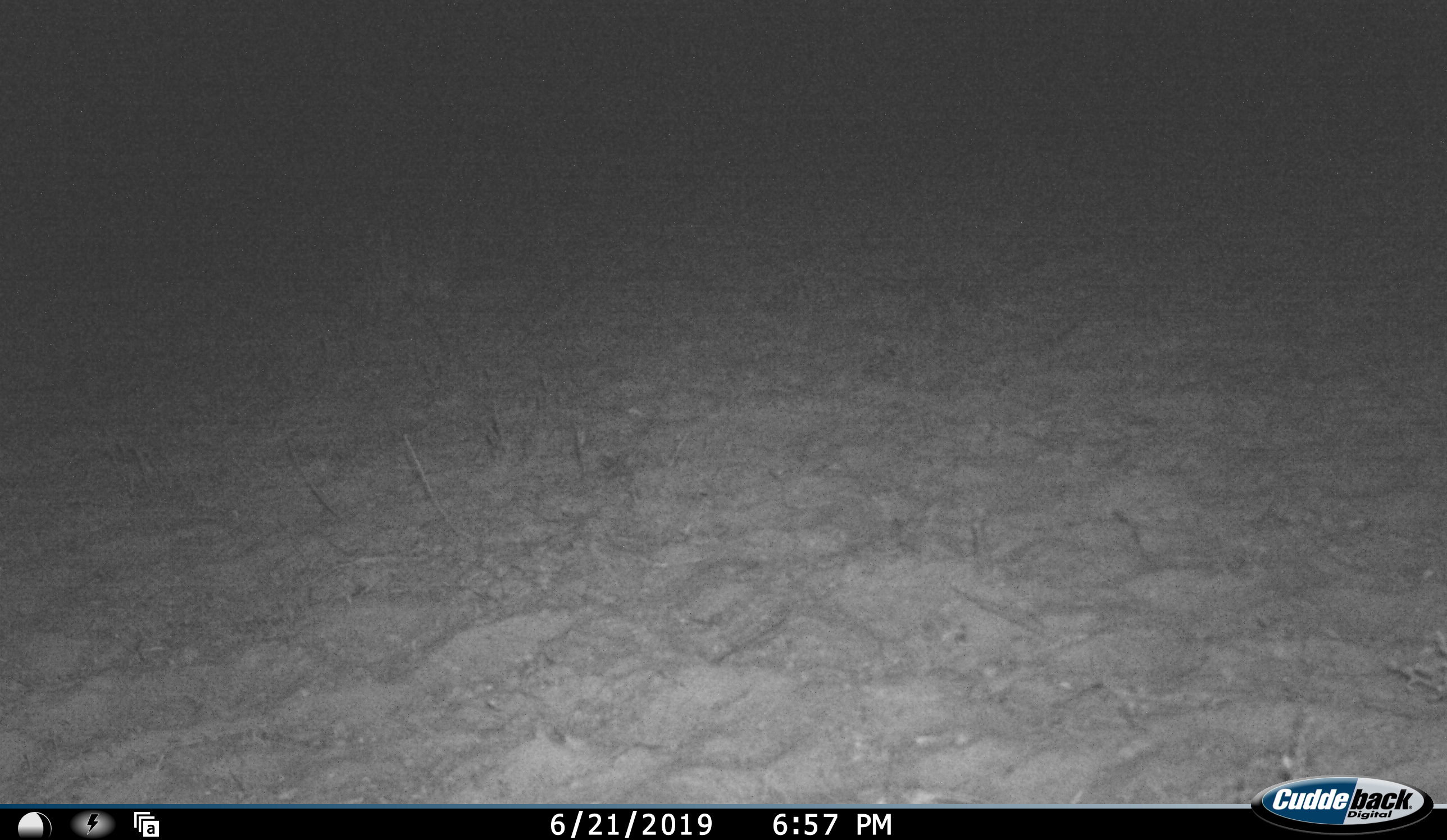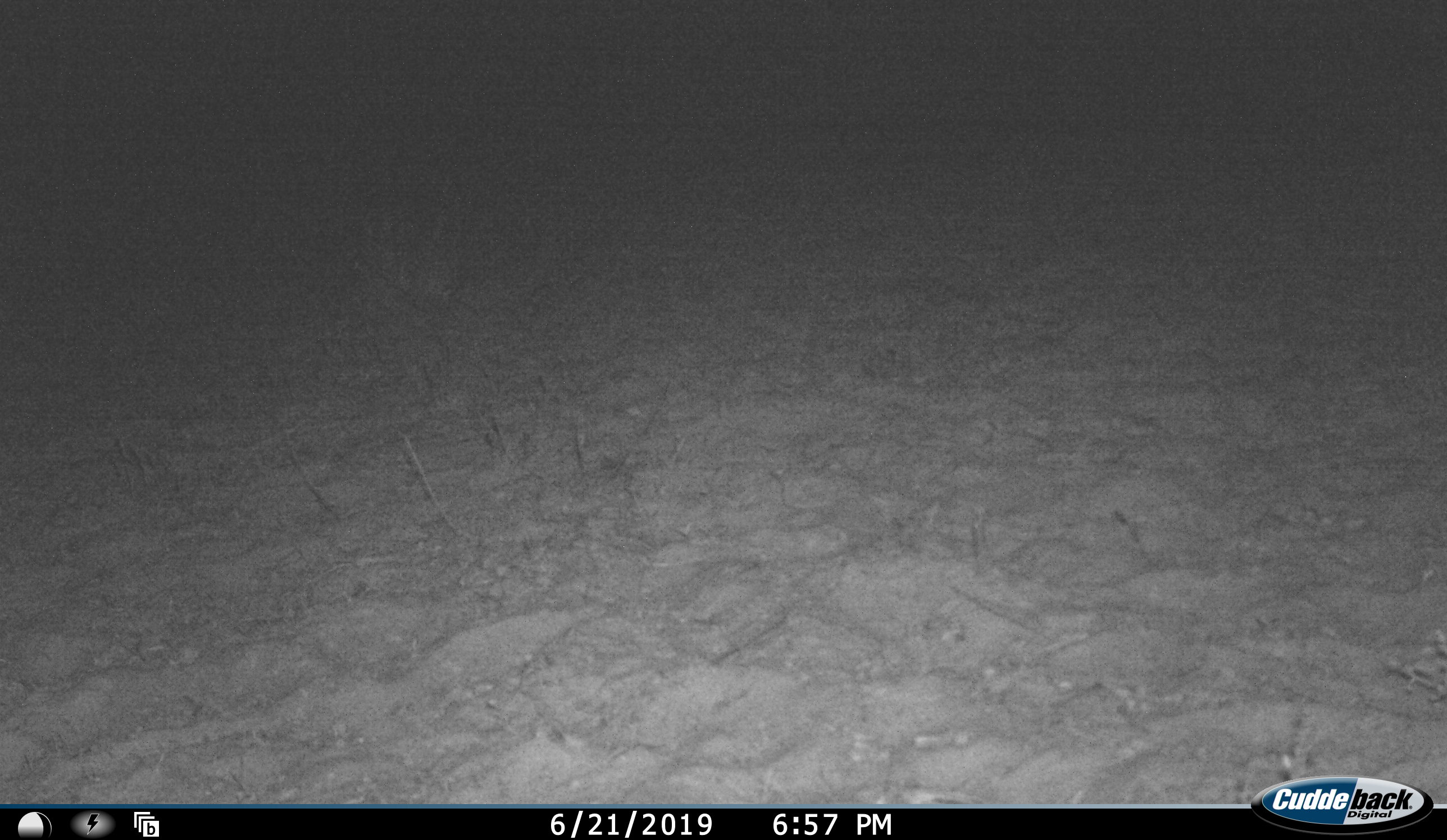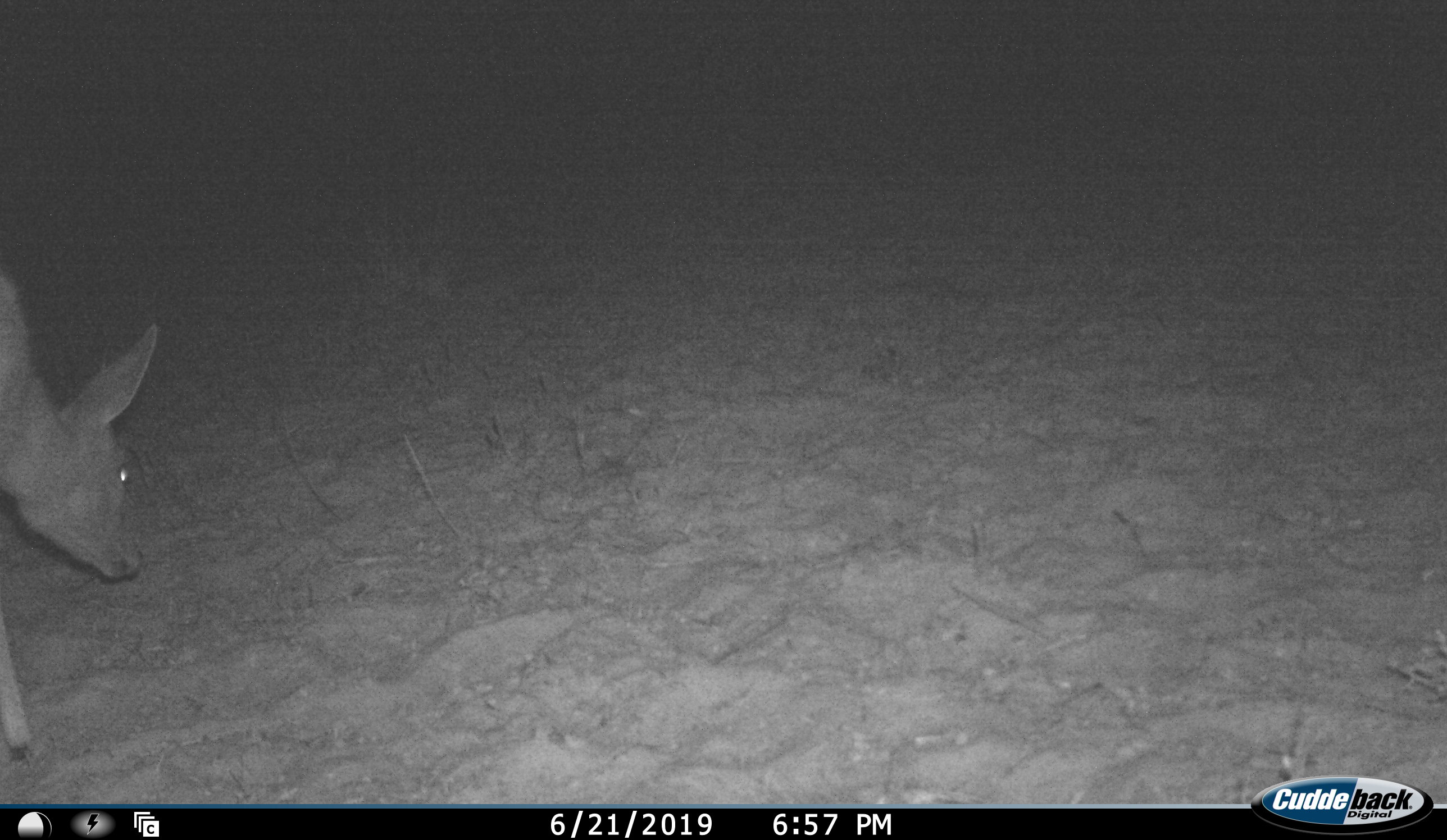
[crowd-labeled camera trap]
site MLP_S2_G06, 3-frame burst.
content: unidentified animal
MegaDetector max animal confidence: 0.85